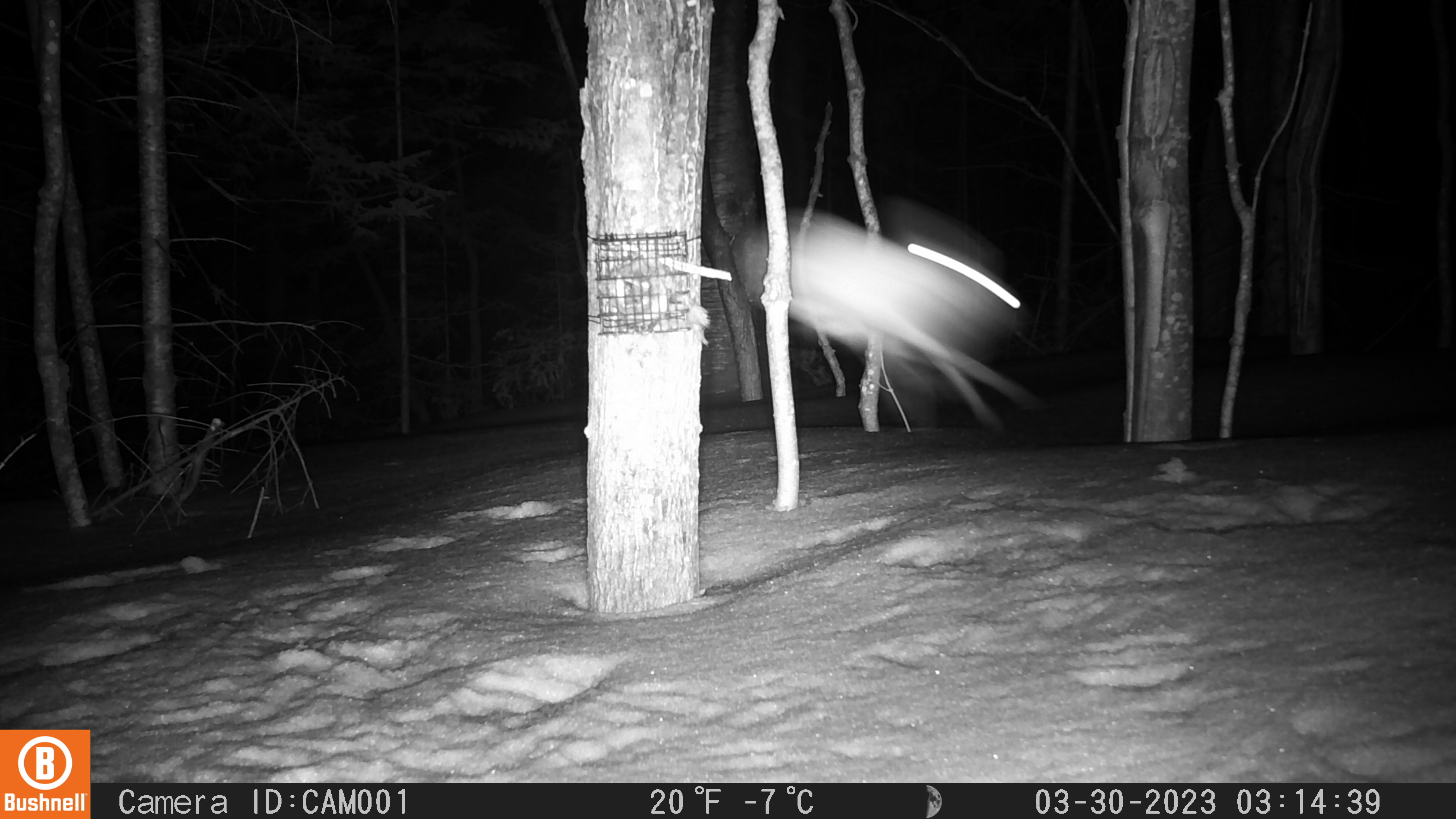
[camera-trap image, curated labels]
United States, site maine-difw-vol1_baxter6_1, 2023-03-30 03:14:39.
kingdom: Animalia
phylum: Chordata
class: Mammalia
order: Lagomorpha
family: Leporidae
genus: Lepus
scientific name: Lepus americanus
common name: snowshoe hare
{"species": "snowshoe hare (Lepus americanus)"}